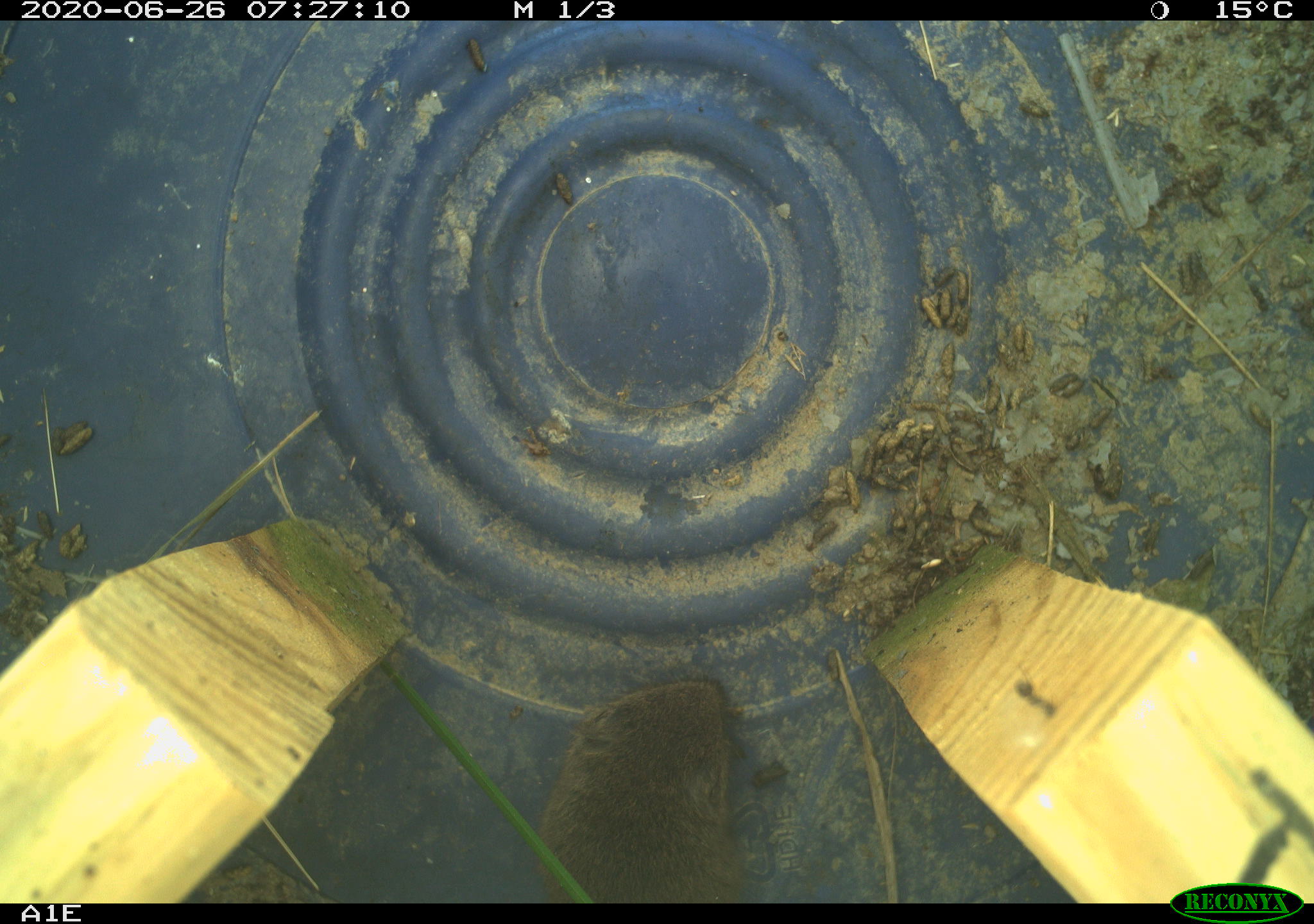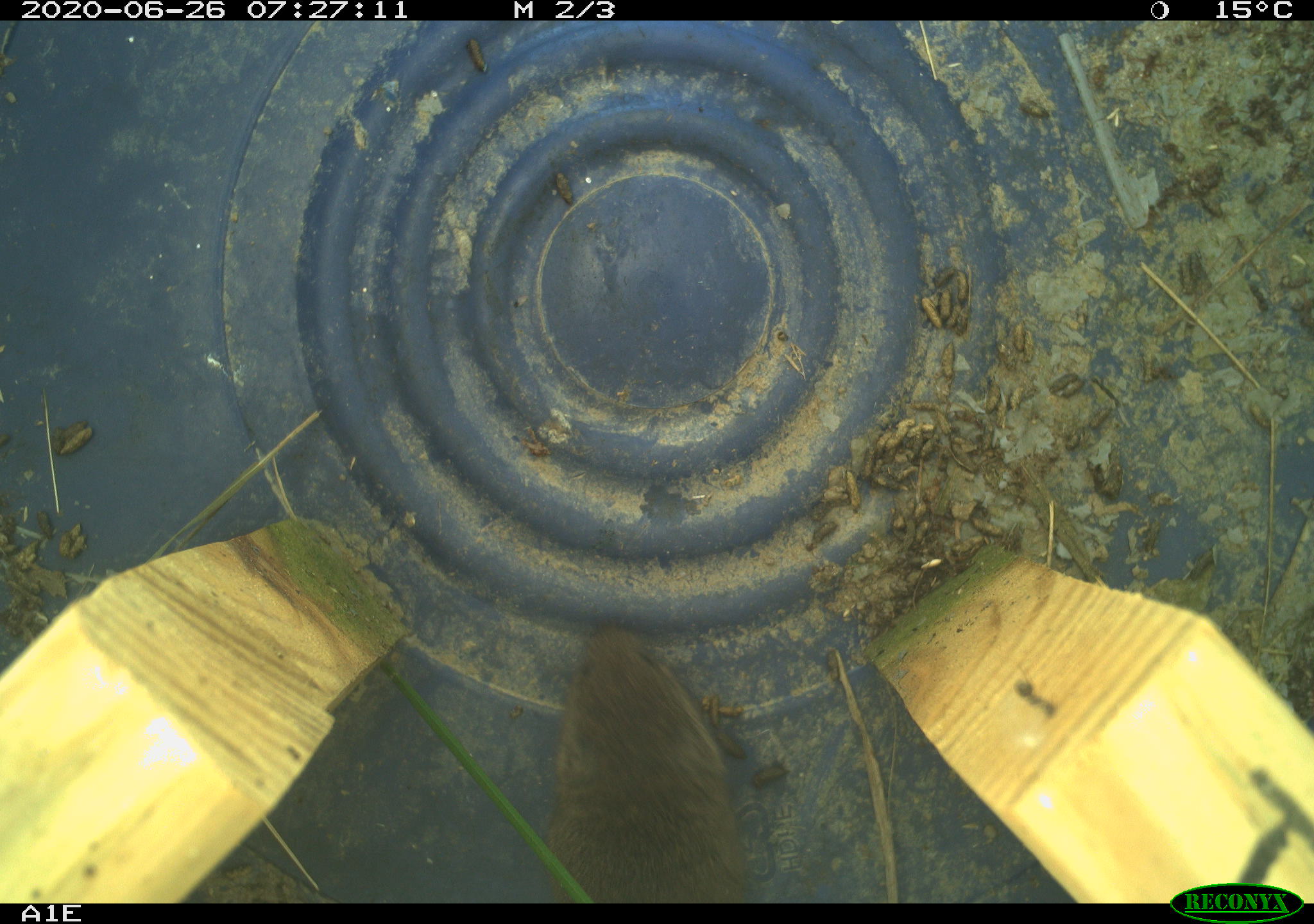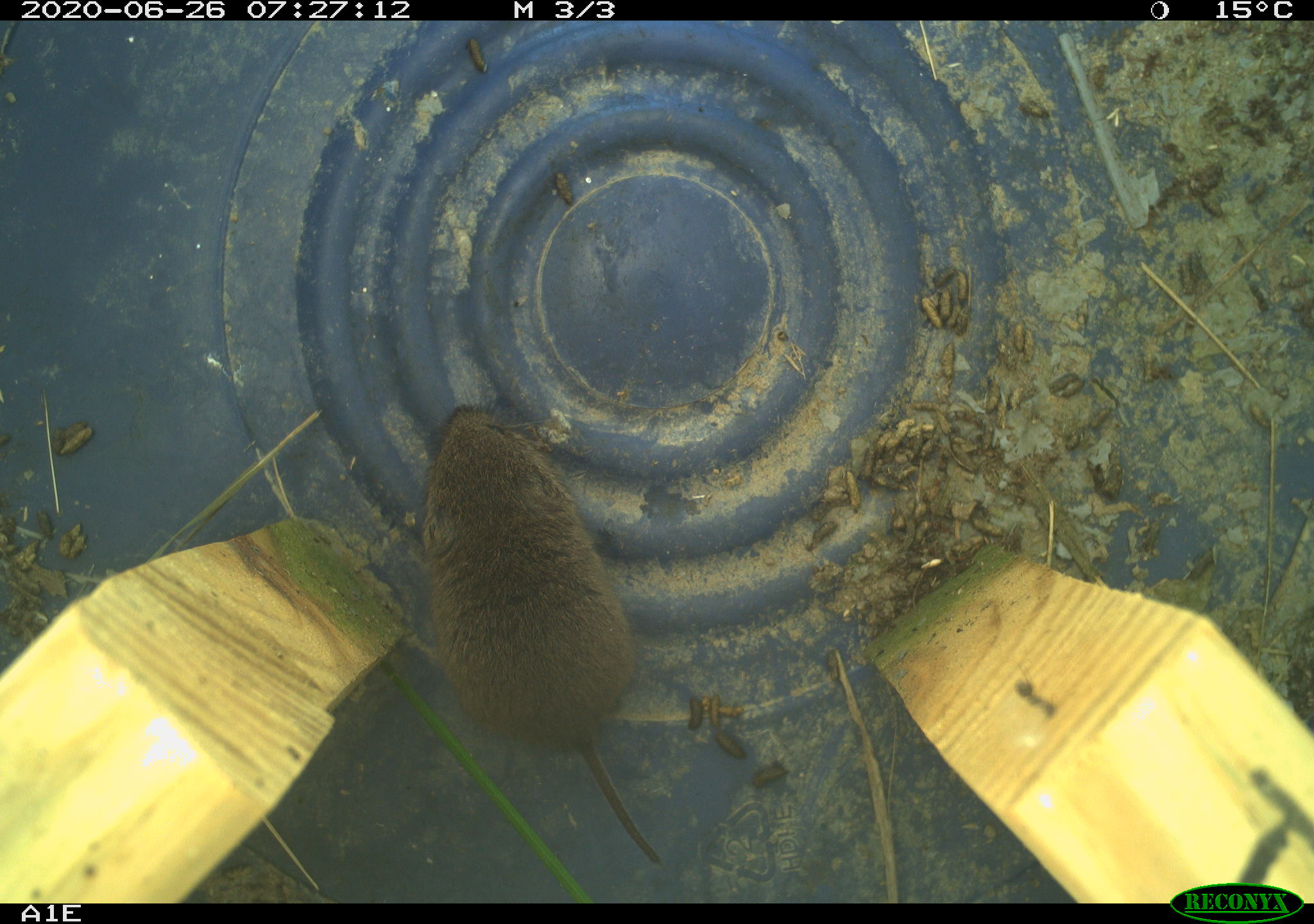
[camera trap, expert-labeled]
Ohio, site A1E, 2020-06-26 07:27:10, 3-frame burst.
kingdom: Animalia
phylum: Chordata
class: Mammalia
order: Rodentia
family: Cricetidae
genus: Microtus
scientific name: Microtus pennsylvanicus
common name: meadow vole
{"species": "meadow vole (Microtus pennsylvanicus)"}